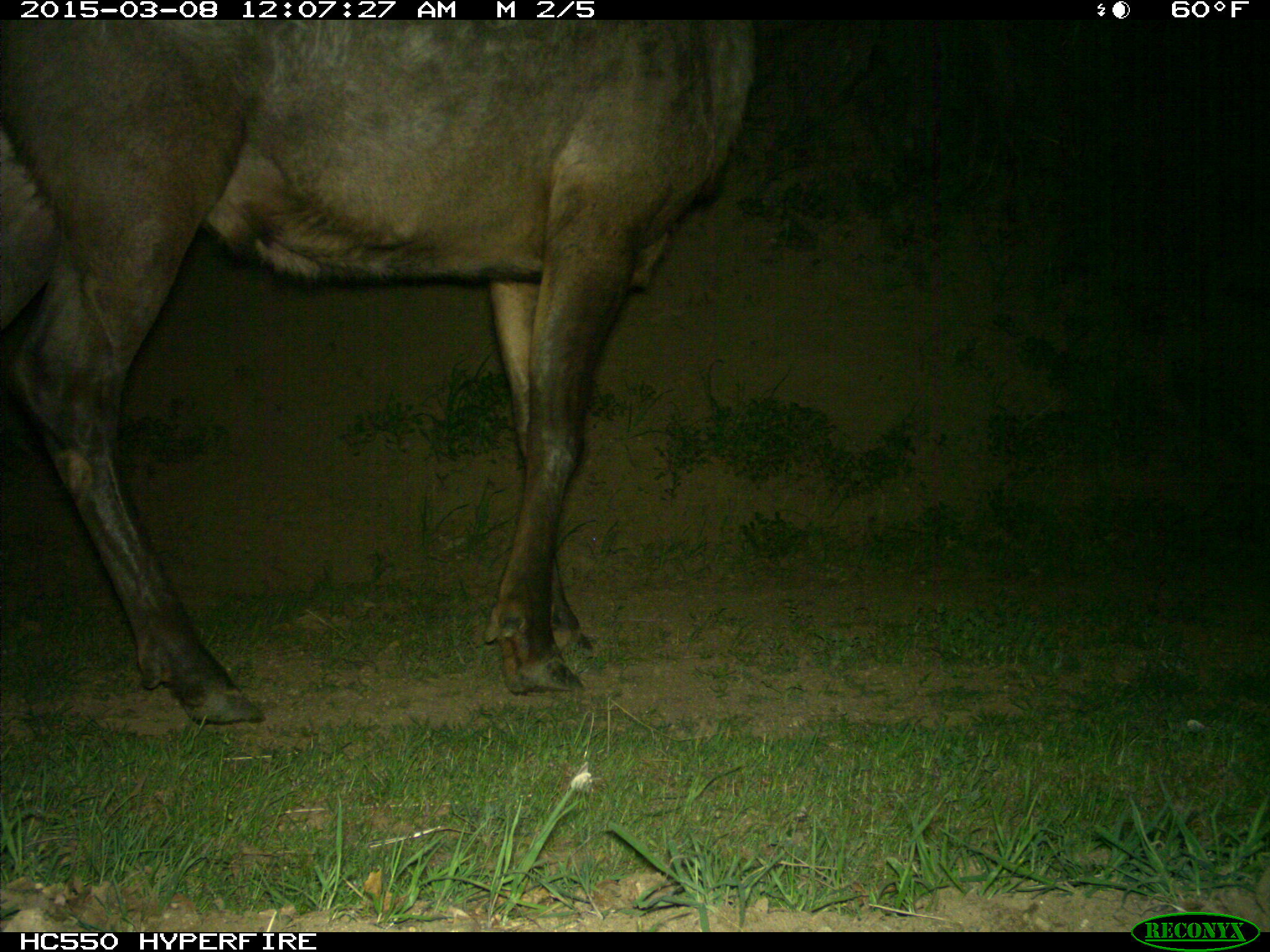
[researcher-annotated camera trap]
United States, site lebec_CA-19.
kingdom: Animalia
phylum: Chordata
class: Mammalia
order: Artiodactyla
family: Cervidae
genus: Cervus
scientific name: Cervus canadensis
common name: elk